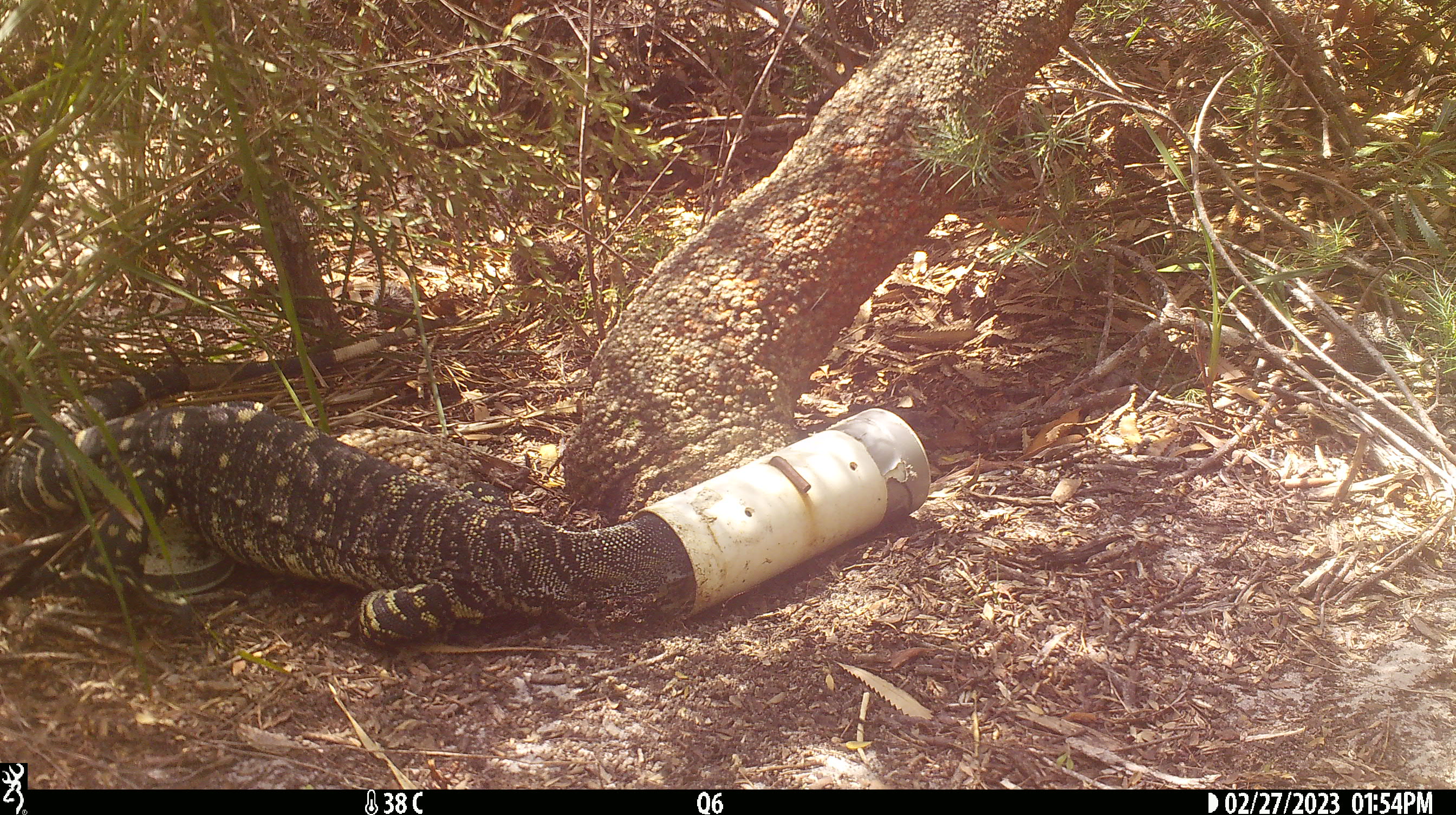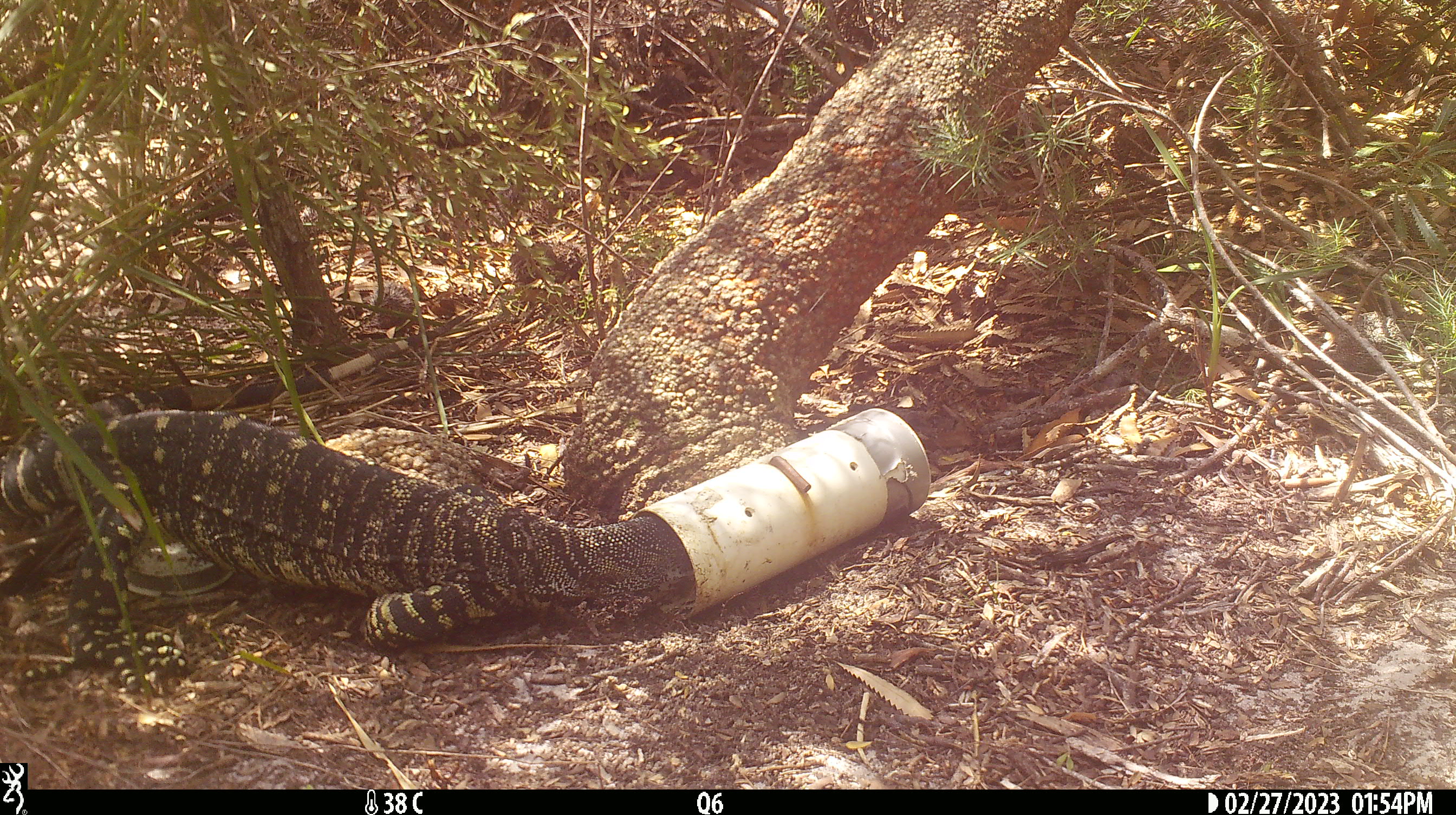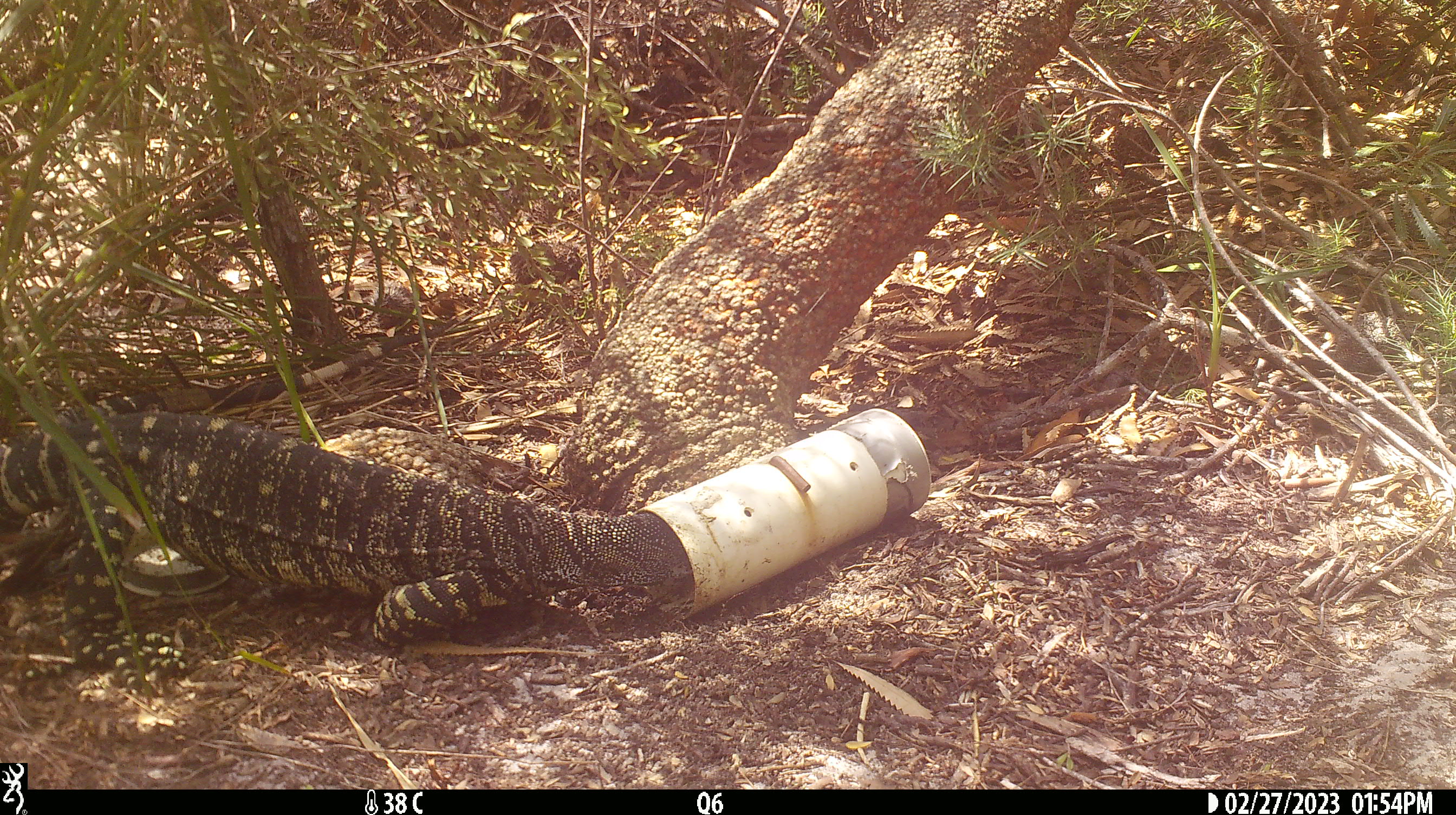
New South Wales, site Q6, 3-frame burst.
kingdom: Animalia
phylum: Chordata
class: Reptilia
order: Squamata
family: Varanidae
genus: Varanus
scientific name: Varanus varius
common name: lace monitor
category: goanna